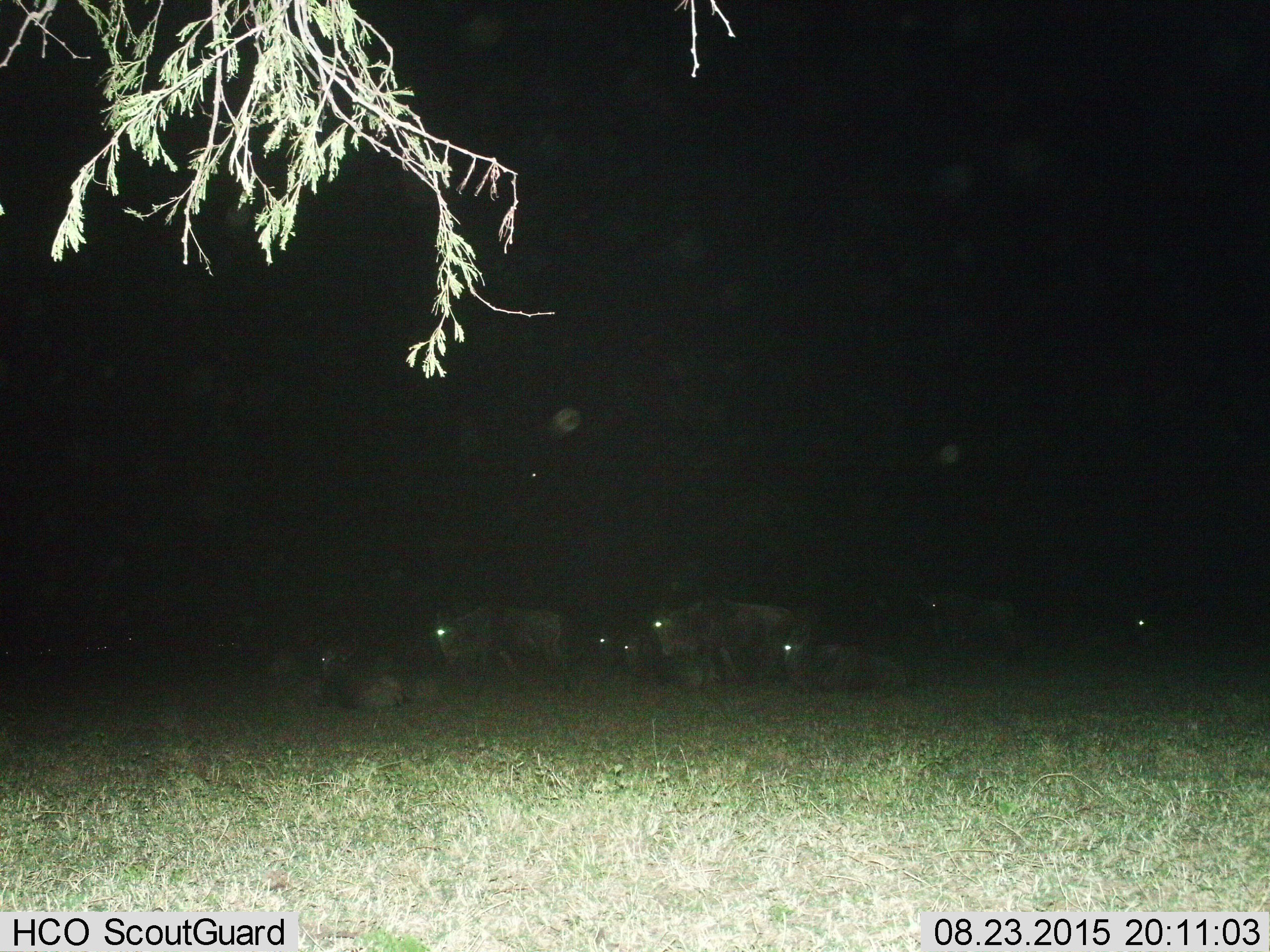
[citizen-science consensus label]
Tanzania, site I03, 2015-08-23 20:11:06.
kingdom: Animalia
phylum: Chordata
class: Mammalia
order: Artiodactyla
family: Bovidae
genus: Connochaetes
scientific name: Connochaetes taurinus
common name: blue wildebeest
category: wildebeest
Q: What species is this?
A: Wildebeest (blue wildebeest) (Connochaetes taurinus).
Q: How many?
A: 11-50.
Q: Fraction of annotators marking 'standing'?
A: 80%.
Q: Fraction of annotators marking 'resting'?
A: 100%.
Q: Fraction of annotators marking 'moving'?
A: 10%.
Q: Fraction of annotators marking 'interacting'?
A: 0%.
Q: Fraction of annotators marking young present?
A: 10%.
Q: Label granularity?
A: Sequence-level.